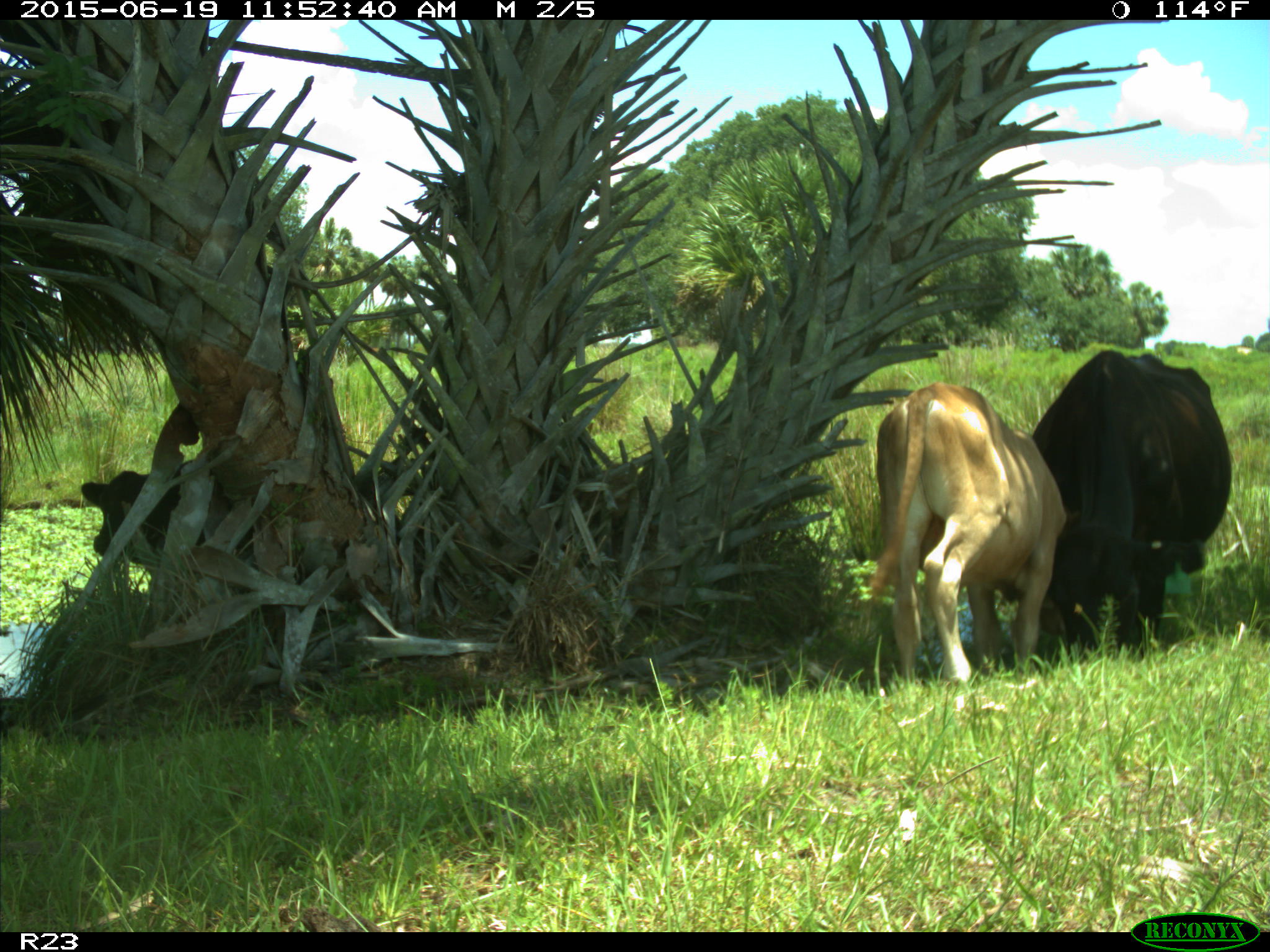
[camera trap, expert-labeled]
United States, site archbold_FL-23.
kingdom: Animalia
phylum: Chordata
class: Mammalia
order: Artiodactyla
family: Bovidae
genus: Bos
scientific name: Bos taurus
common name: domestic cow